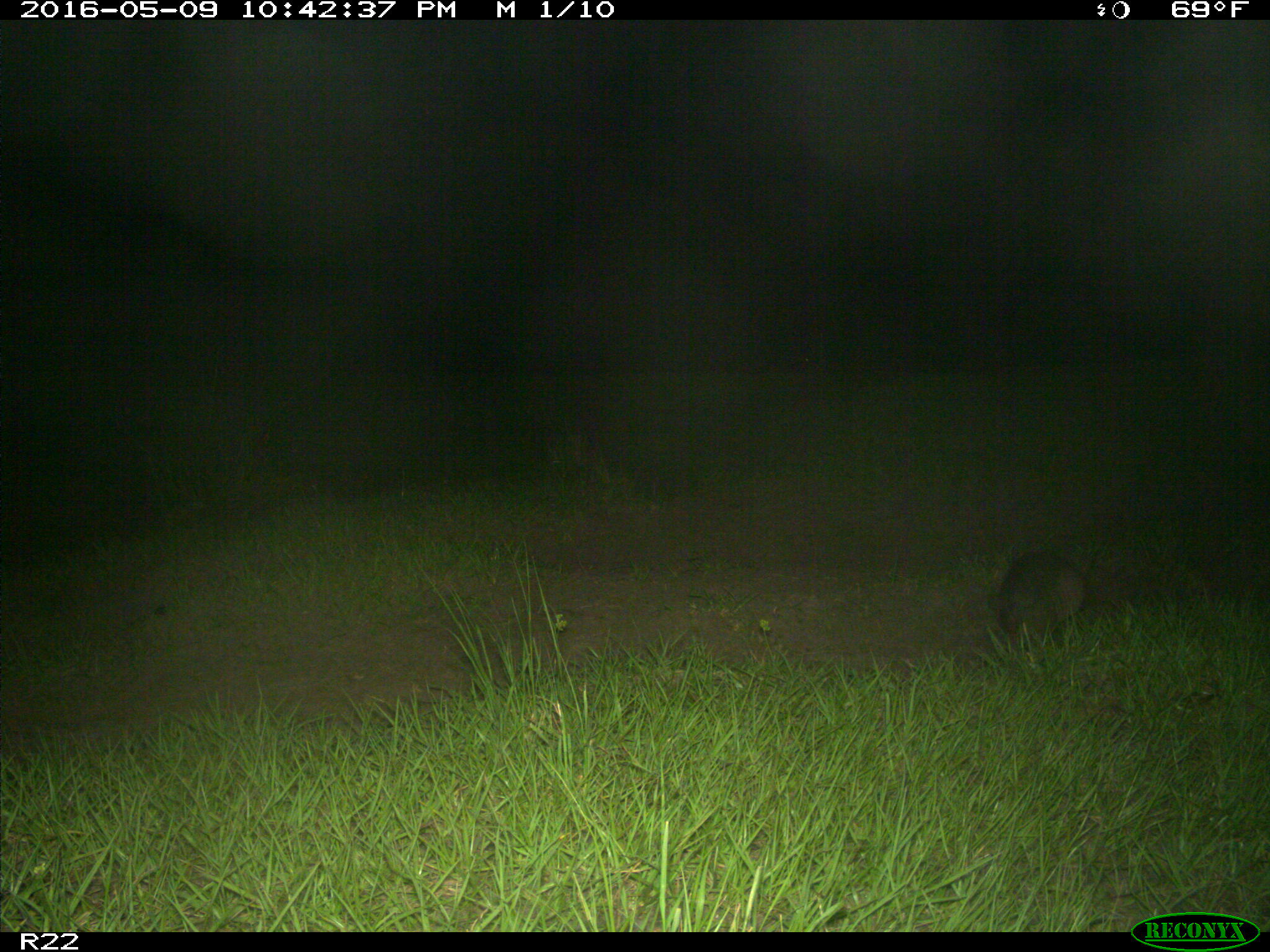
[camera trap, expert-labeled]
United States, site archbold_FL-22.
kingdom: Animalia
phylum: Chordata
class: Mammalia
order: Cingulata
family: Dasypodidae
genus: Dasypus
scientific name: Dasypus novemcinctus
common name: nine-banded armadillo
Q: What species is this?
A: Dasypus novemcinctus (nine-banded armadillo).